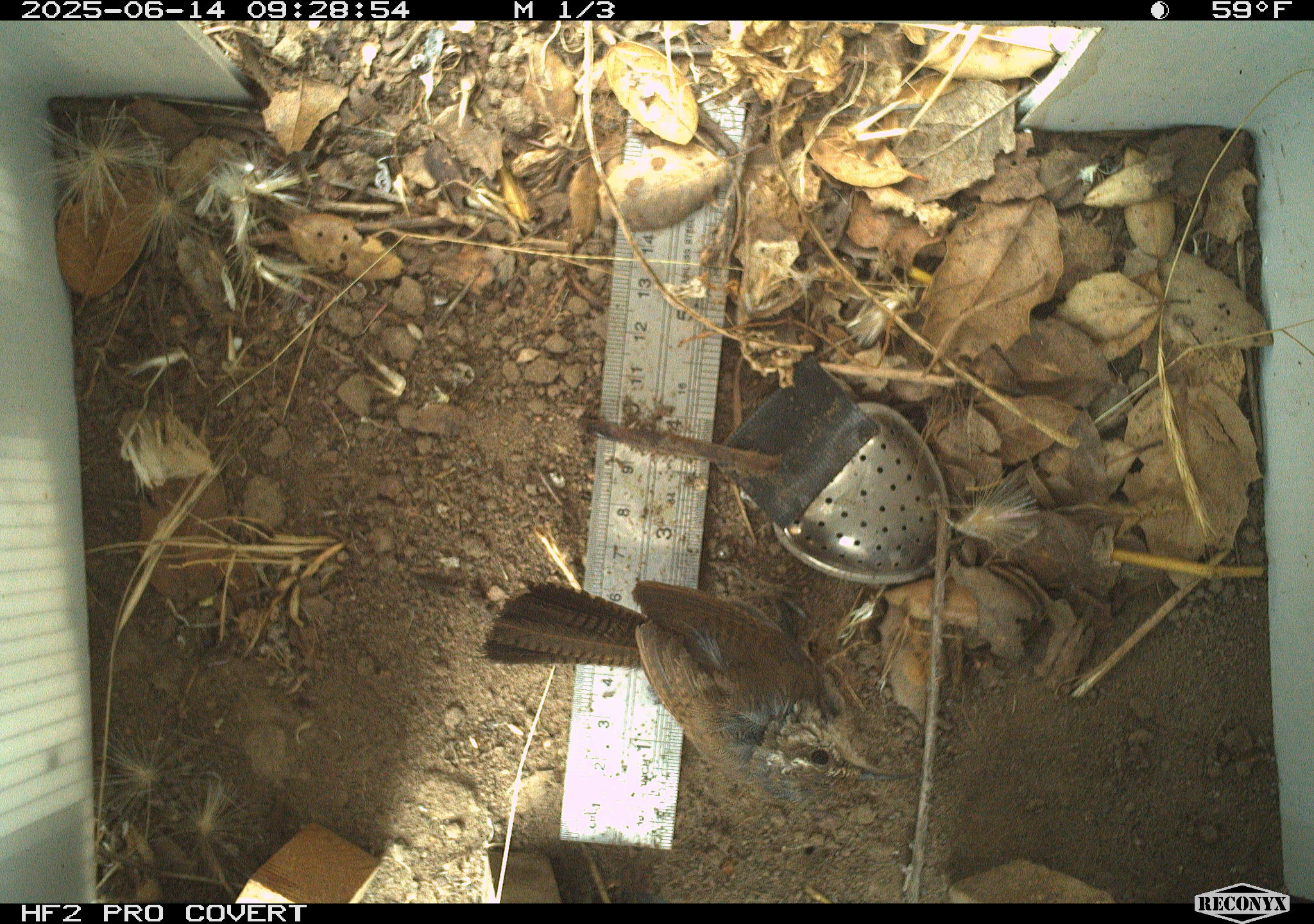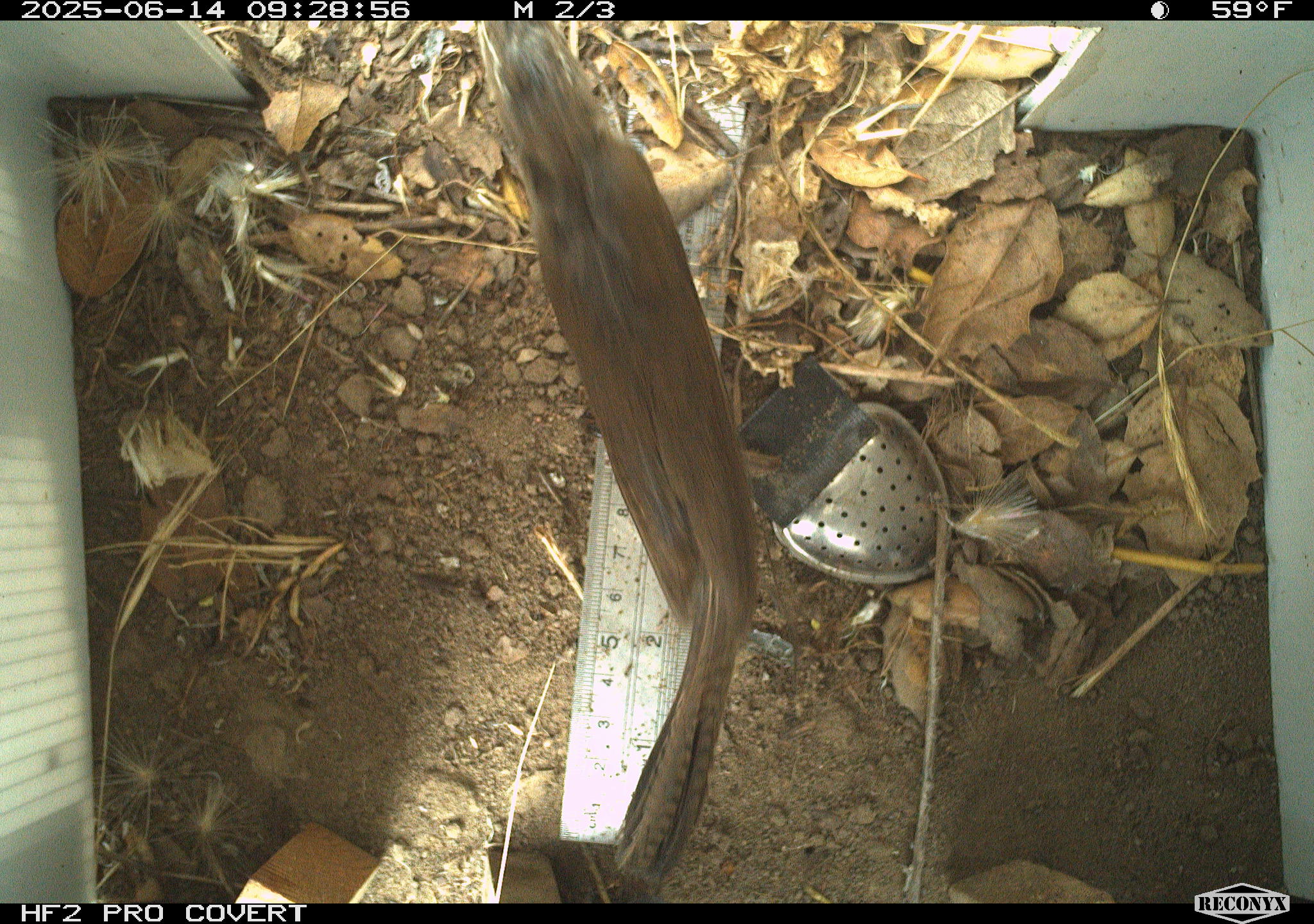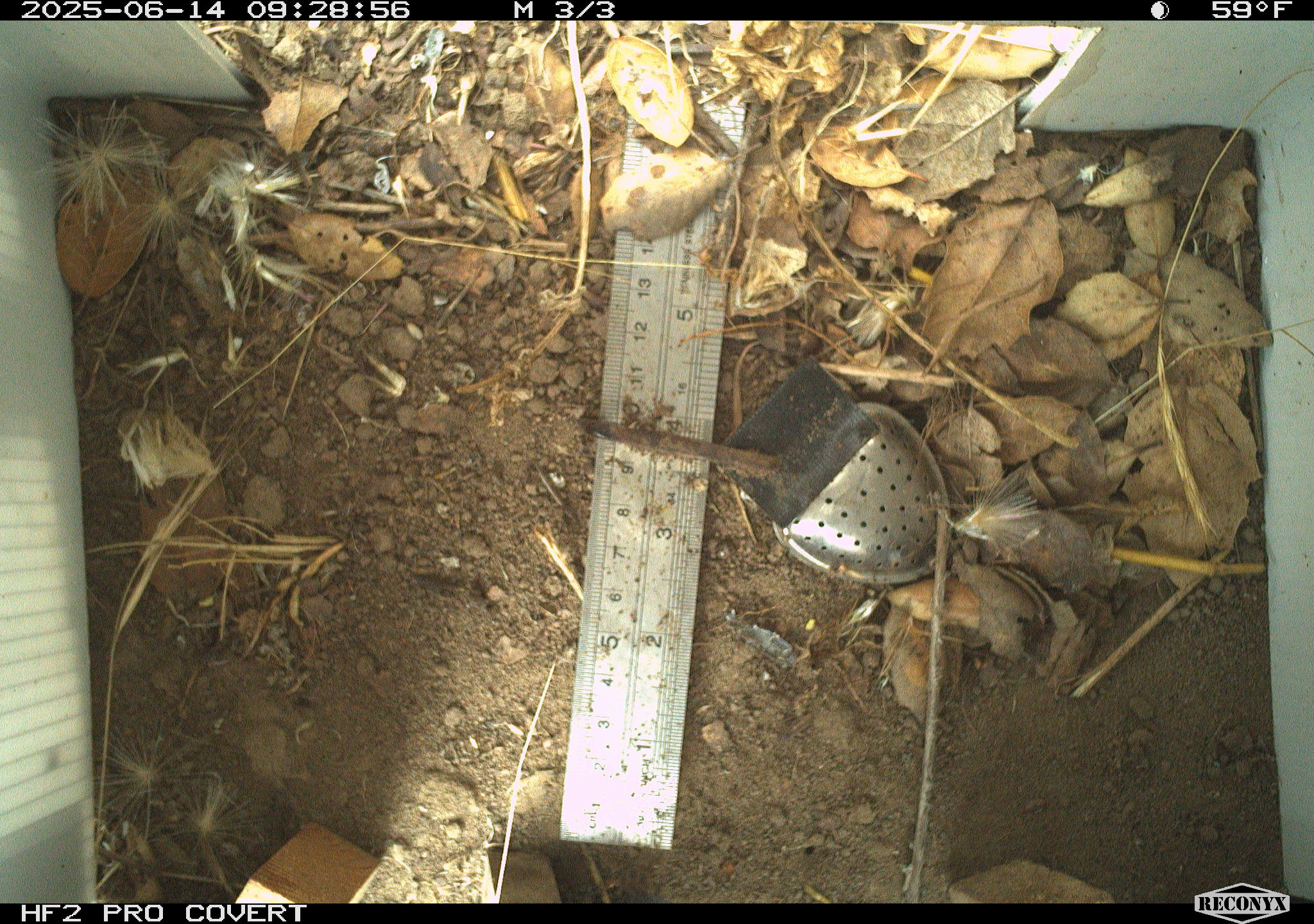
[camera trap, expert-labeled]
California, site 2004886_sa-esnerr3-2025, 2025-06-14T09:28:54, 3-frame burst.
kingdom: Animalia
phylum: Chordata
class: Aves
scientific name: Aves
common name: bird